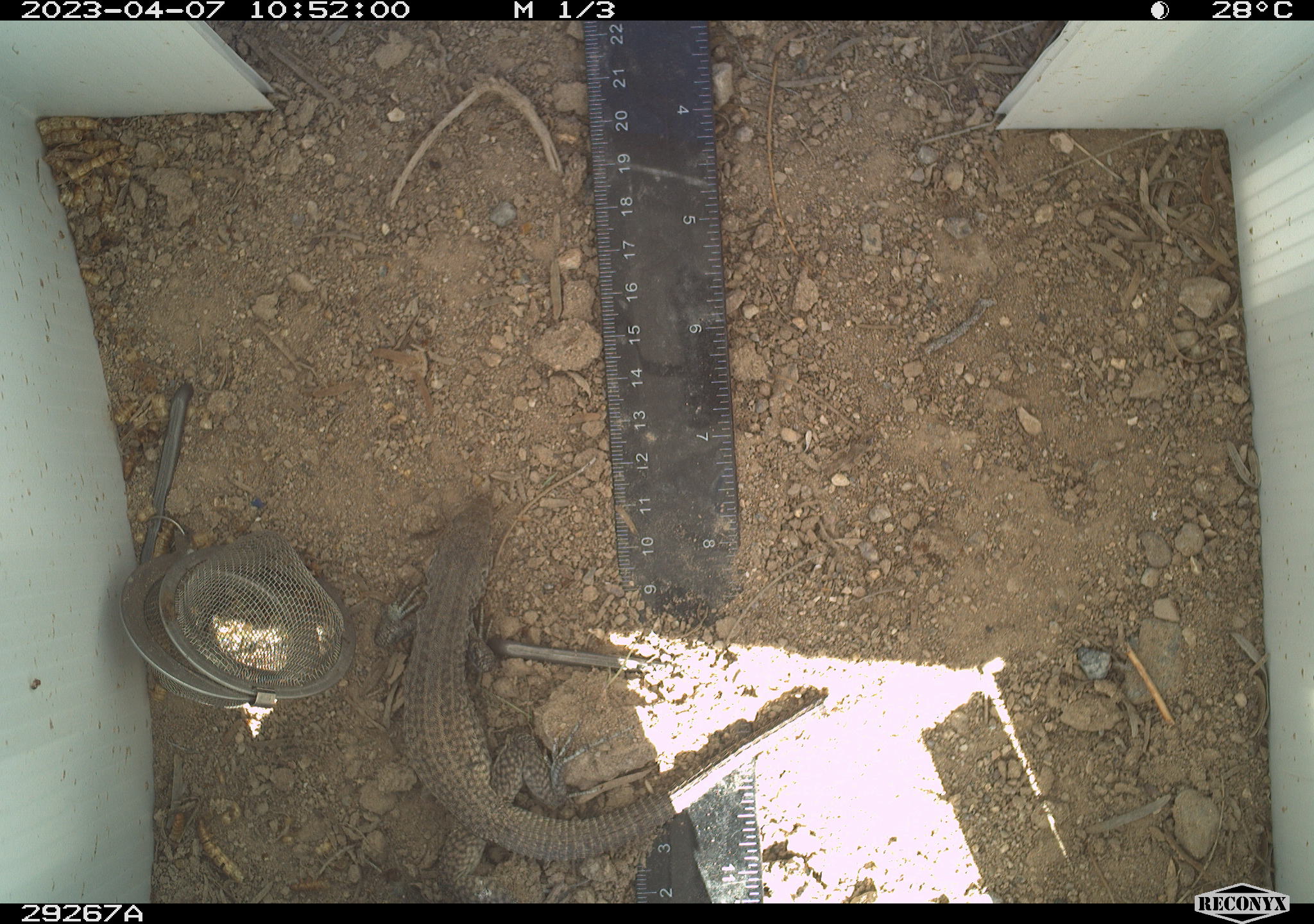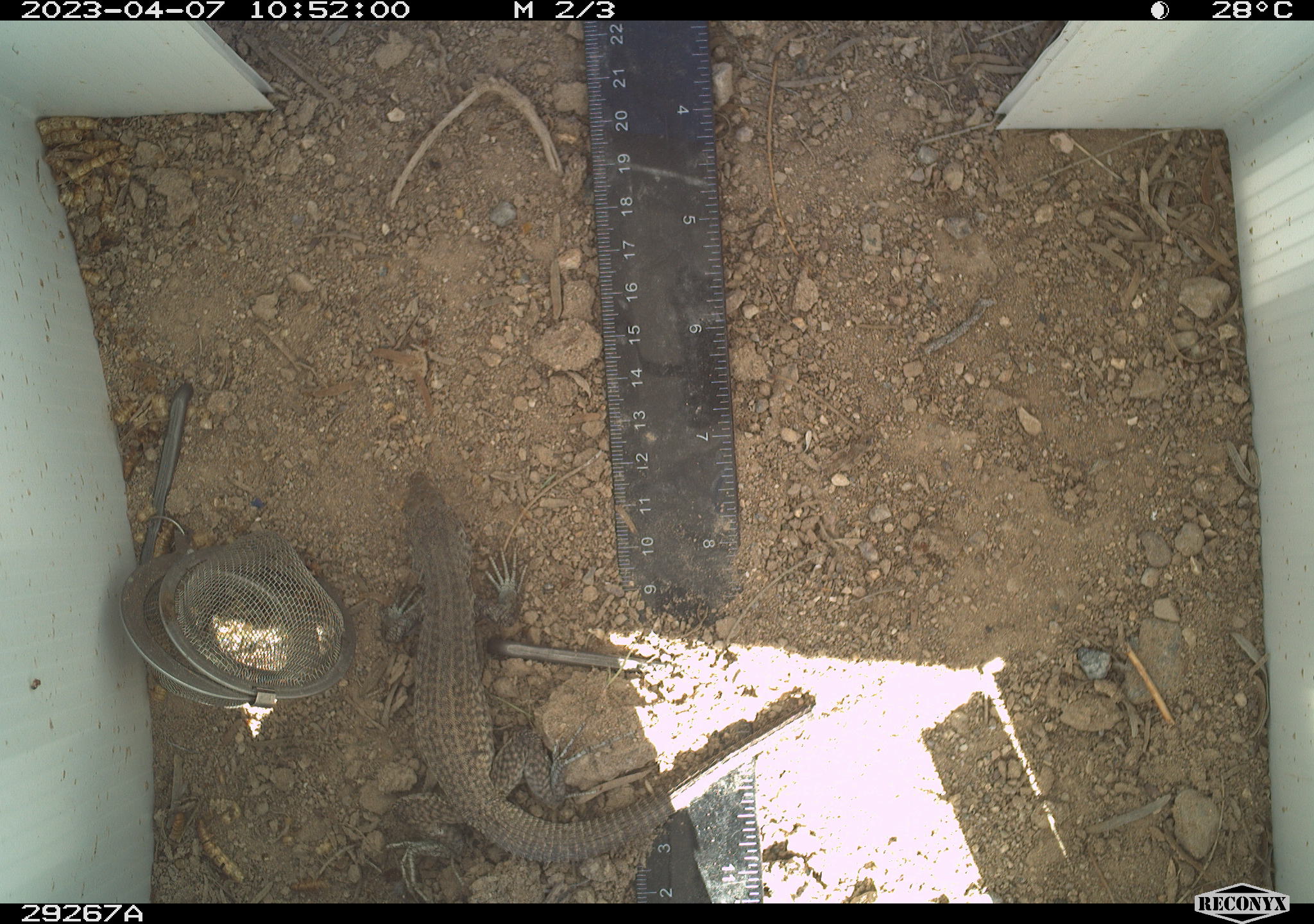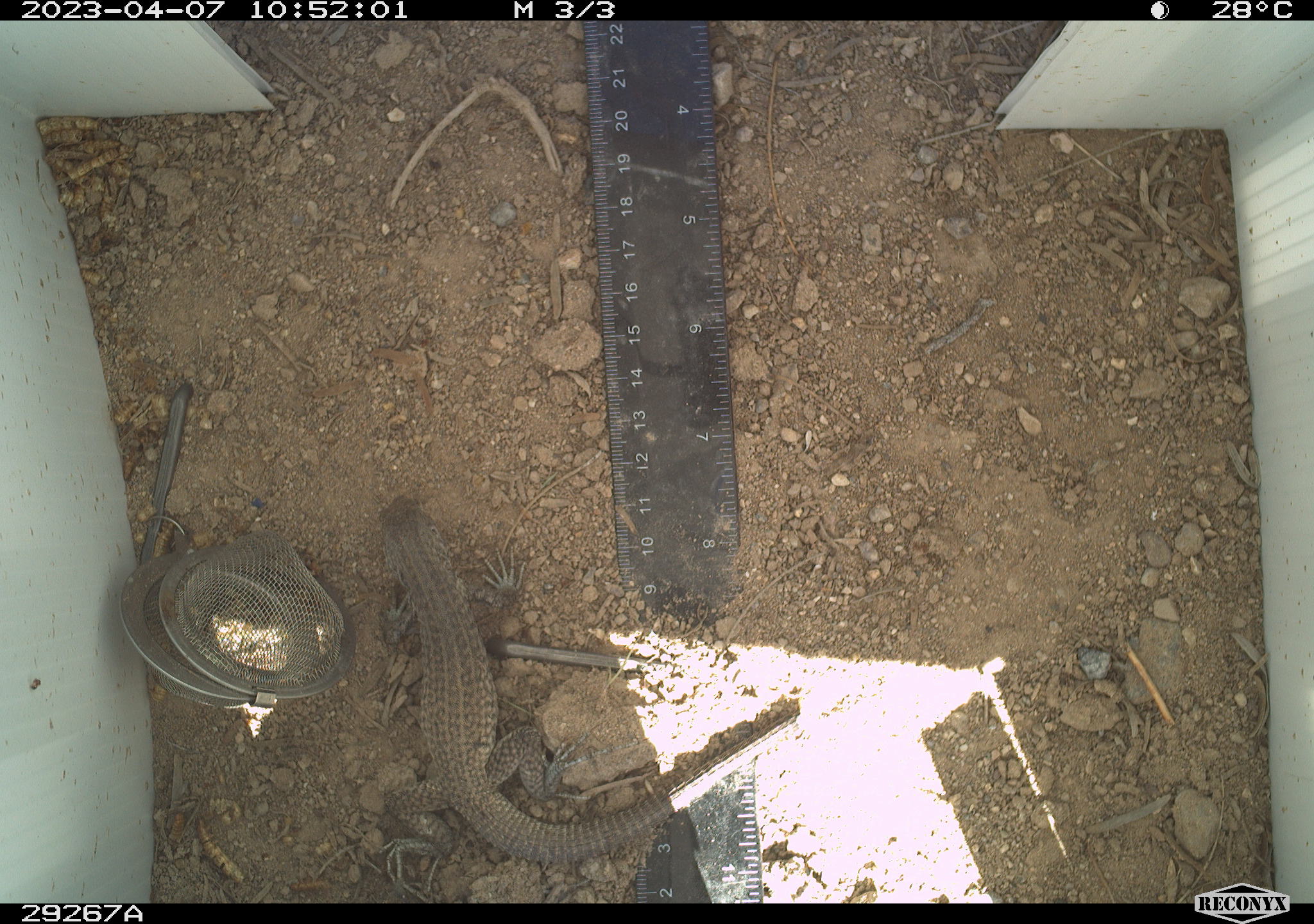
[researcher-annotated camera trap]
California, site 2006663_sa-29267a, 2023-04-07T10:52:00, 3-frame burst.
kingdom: Animalia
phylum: Chordata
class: Reptilia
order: Squamata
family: Teiidae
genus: Aspidoscelis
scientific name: Aspidoscelis tigris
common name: western whiptail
Western whiptail (Aspidoscelis tigris).